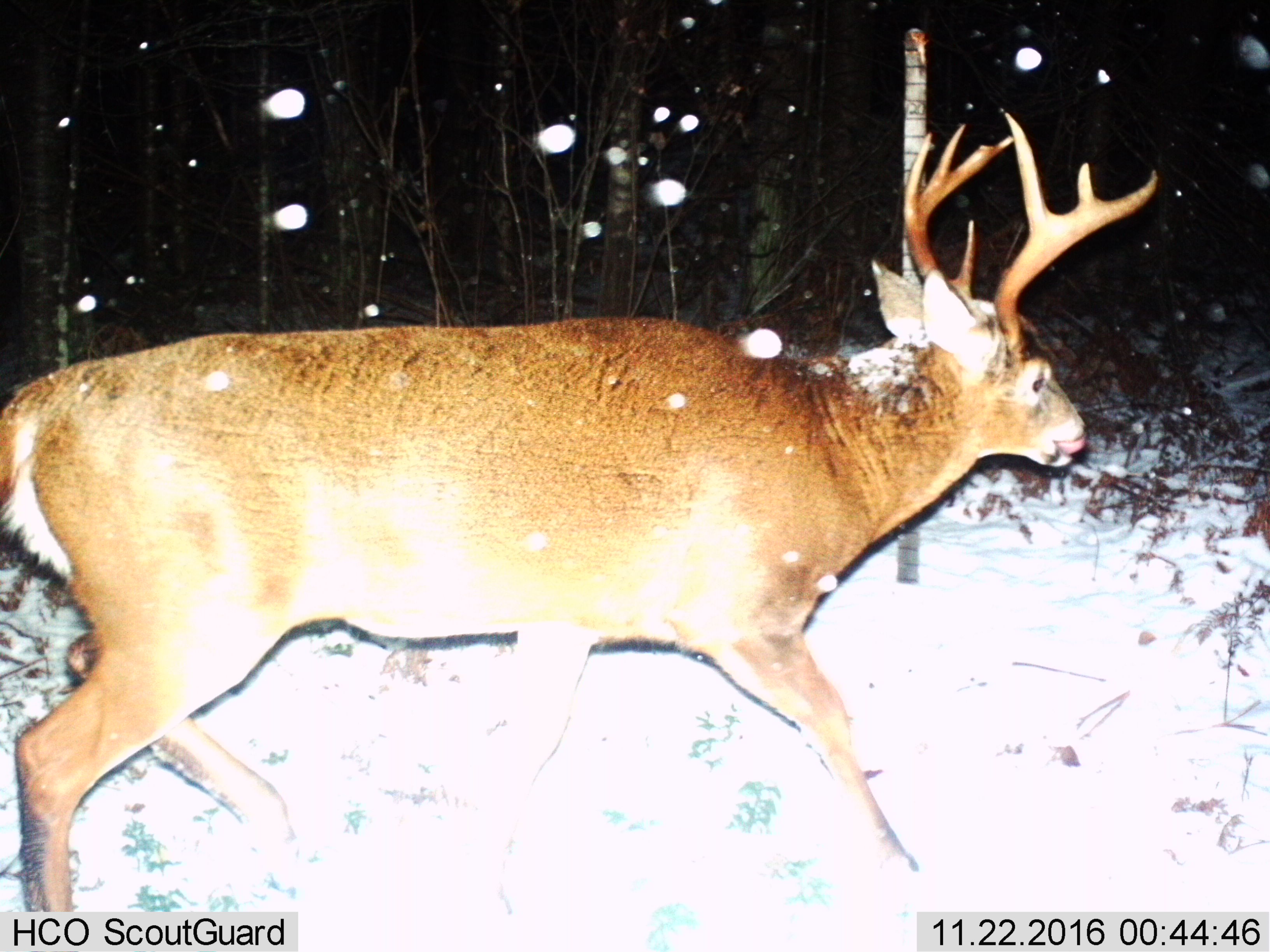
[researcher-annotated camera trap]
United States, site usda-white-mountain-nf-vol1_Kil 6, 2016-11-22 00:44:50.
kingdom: Animalia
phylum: Chordata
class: Mammalia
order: Artiodactyla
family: Cervidae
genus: Odocoileus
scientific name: Odocoileus virginianus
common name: white-tailed deer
White-tailed deer (Odocoileus virginianus).